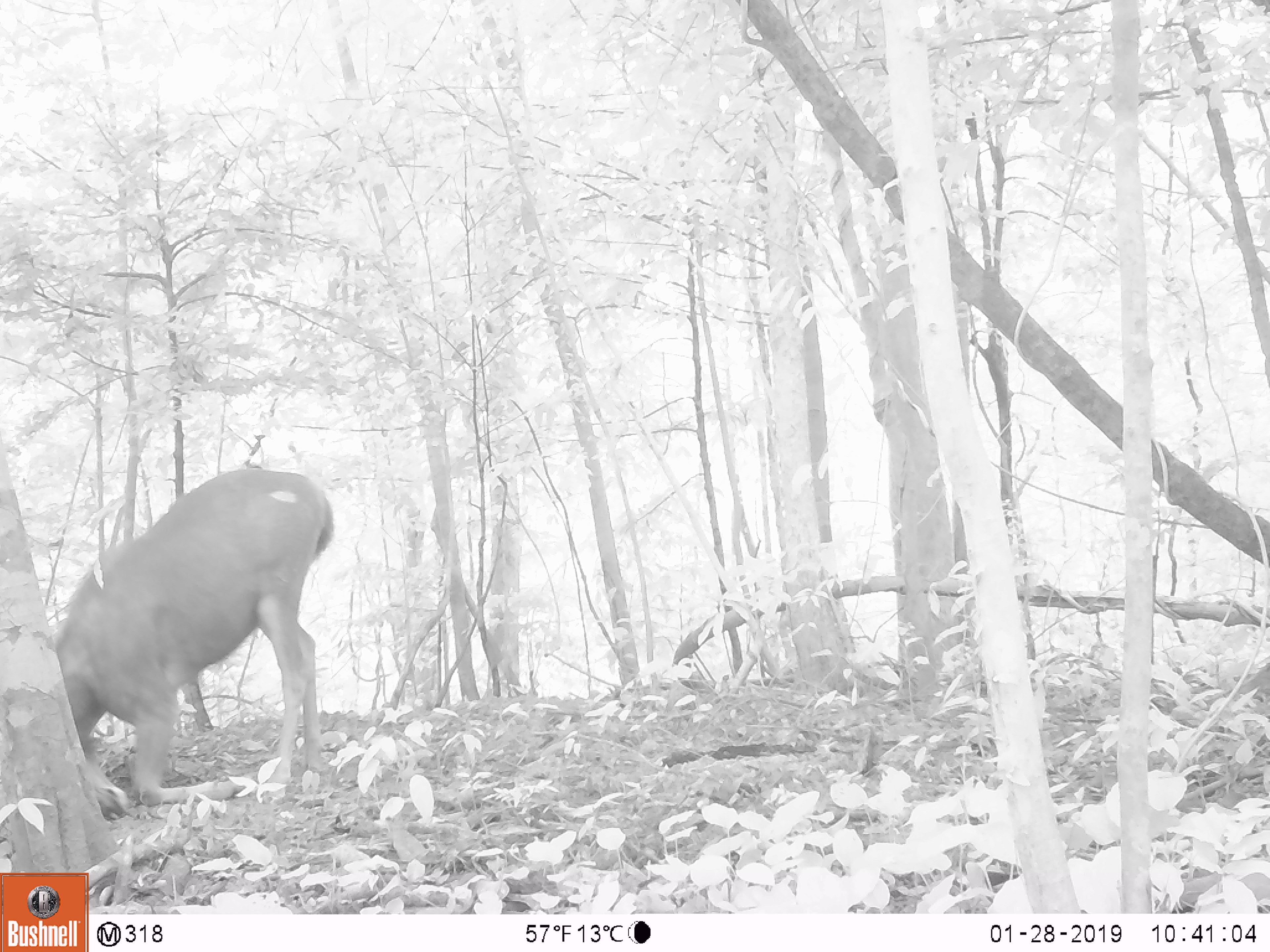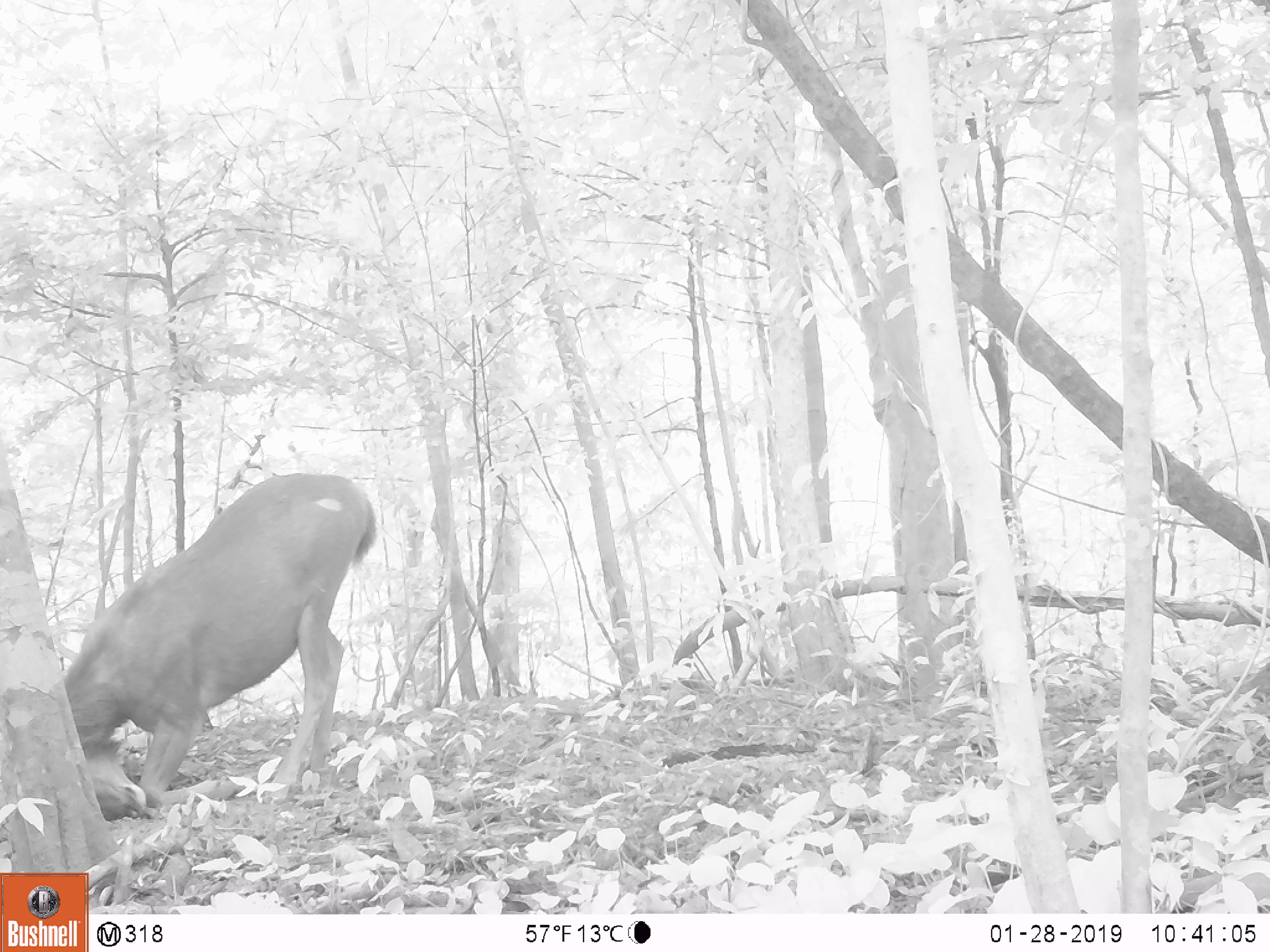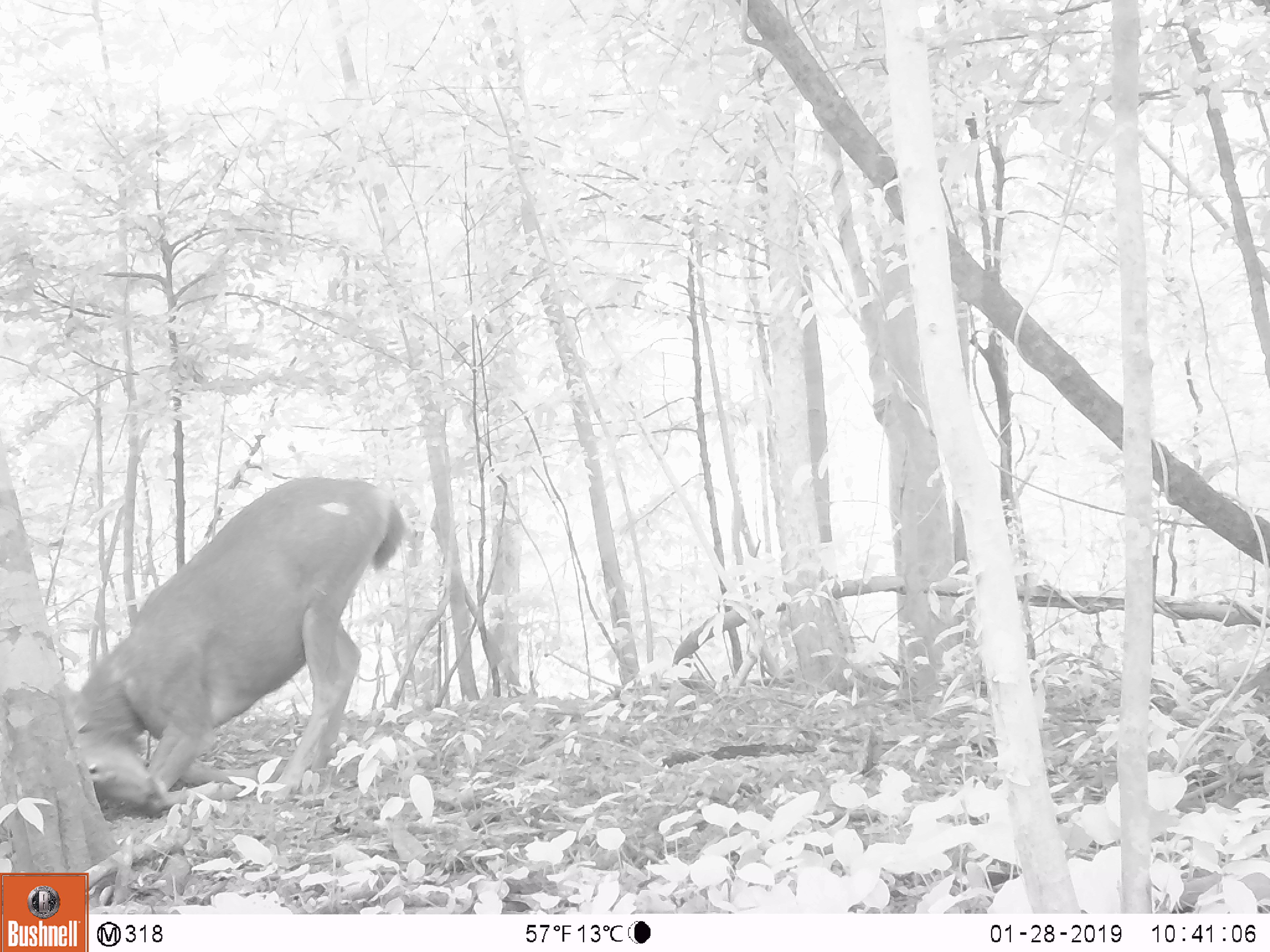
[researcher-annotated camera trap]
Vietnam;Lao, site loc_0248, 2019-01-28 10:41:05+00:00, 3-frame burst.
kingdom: Animalia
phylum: Chordata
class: Mammalia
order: Artiodactyla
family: Cervidae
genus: Rusa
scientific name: Rusa unicolor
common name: sambar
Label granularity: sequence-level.